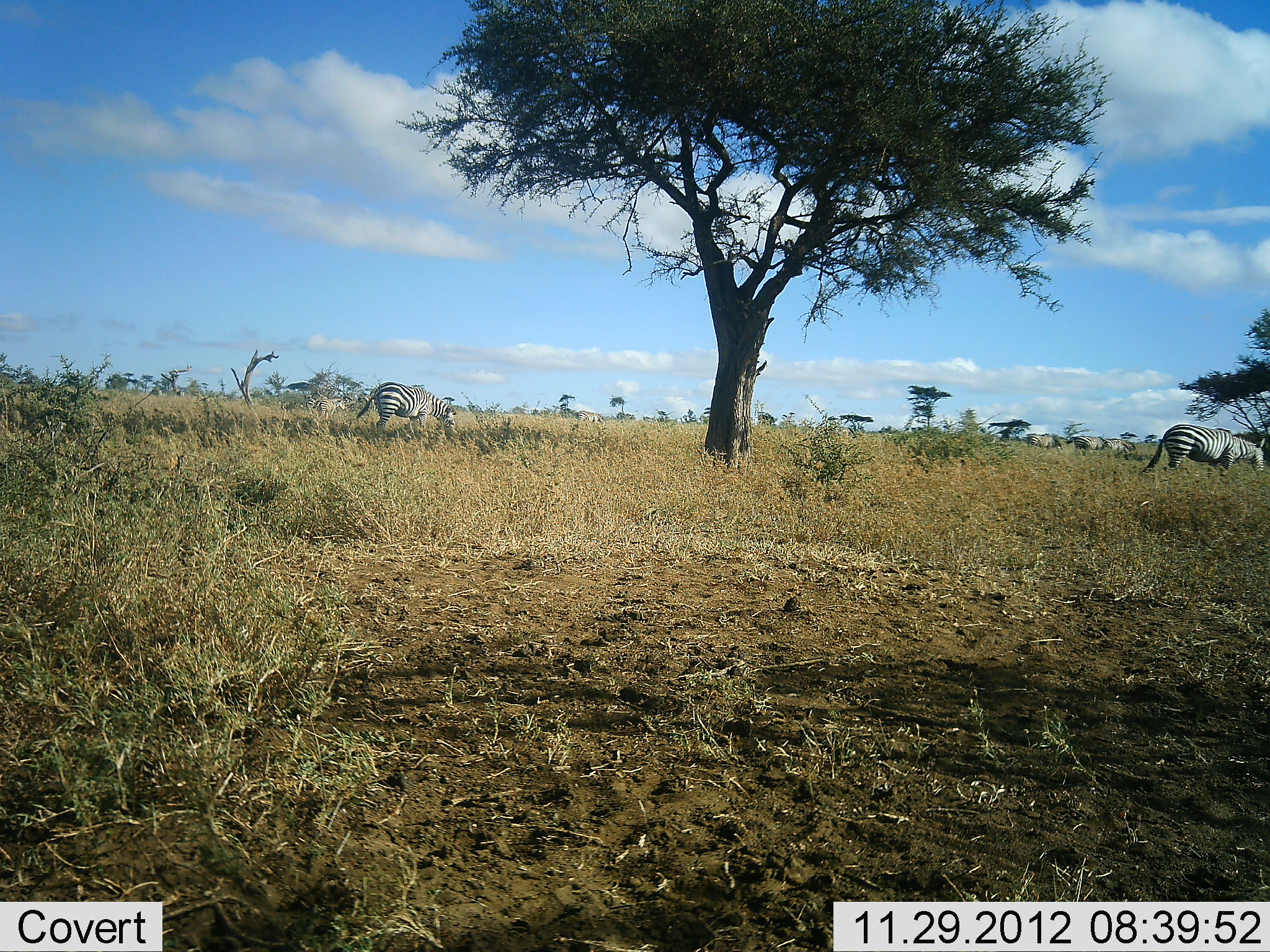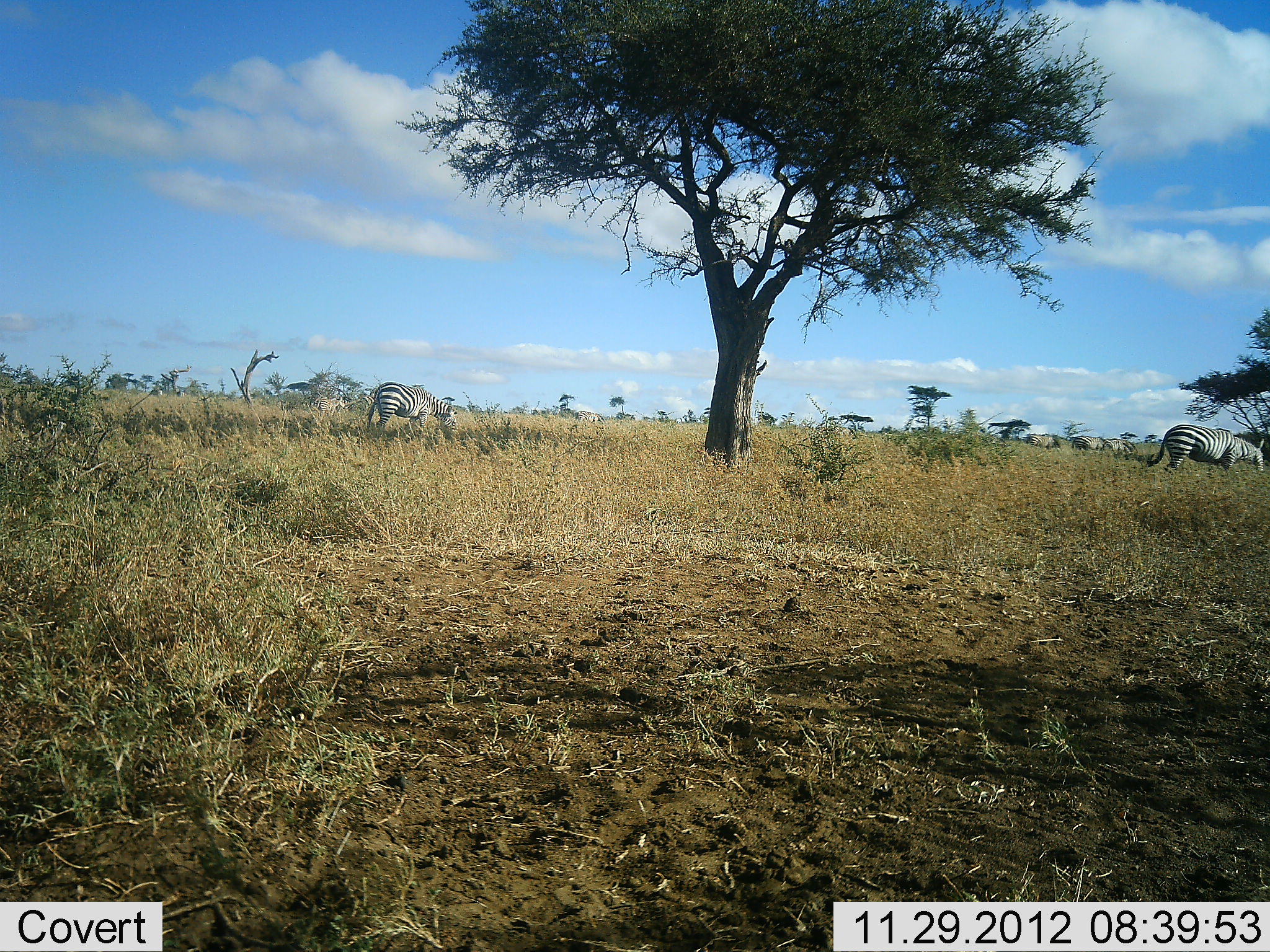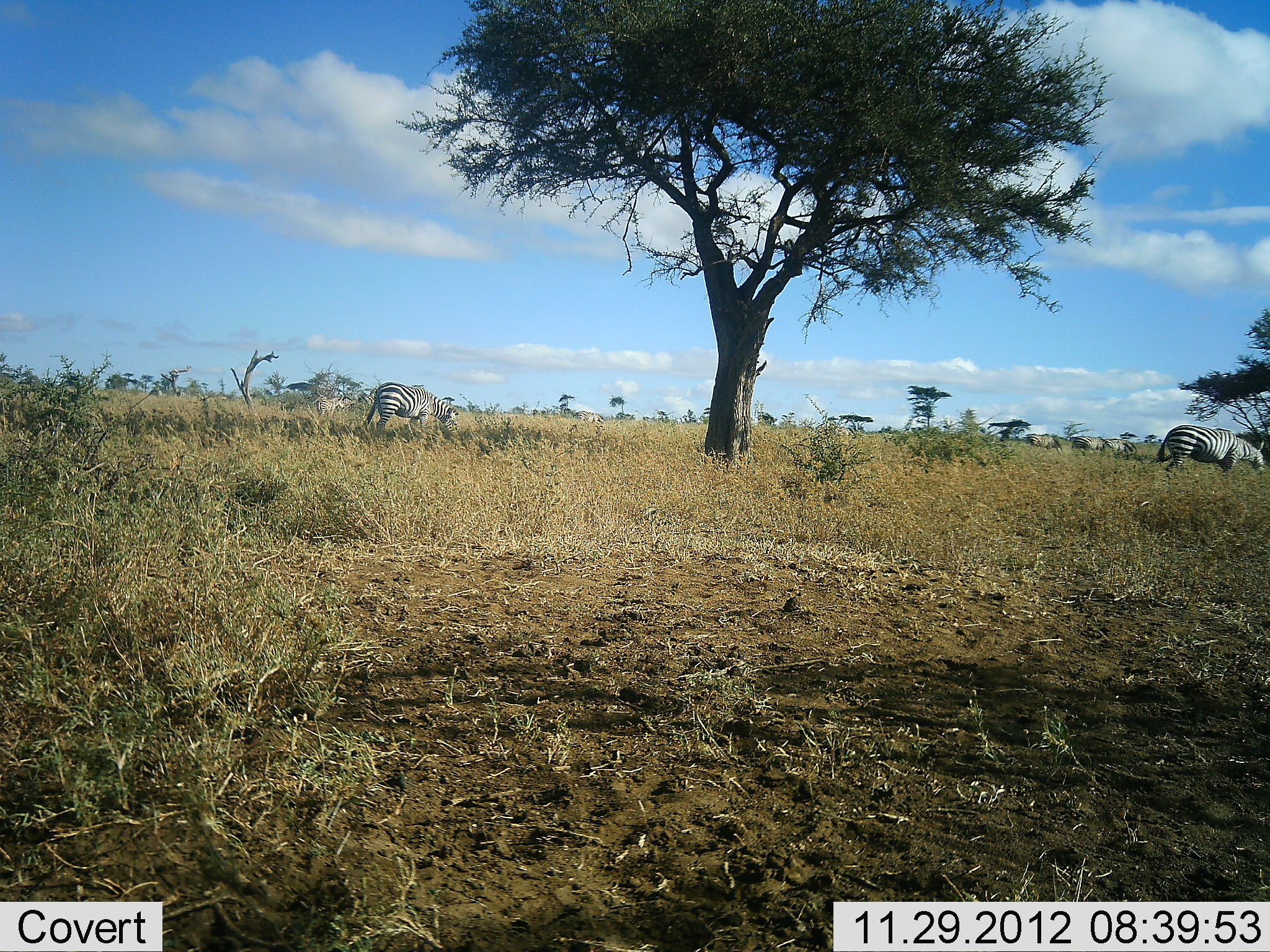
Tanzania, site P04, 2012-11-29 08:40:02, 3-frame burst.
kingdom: Animalia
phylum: Chordata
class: Mammalia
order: Perissodactyla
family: Equidae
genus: Equus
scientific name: Equus quagga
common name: plains zebra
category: zebra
Zebra (plains zebra) (Equus quagga), count 6. Behavior (volunteer vote fractions): standing 55%, resting 0%, moving 9%, interacting 9%. Young present (vote fraction): 0%. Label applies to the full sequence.